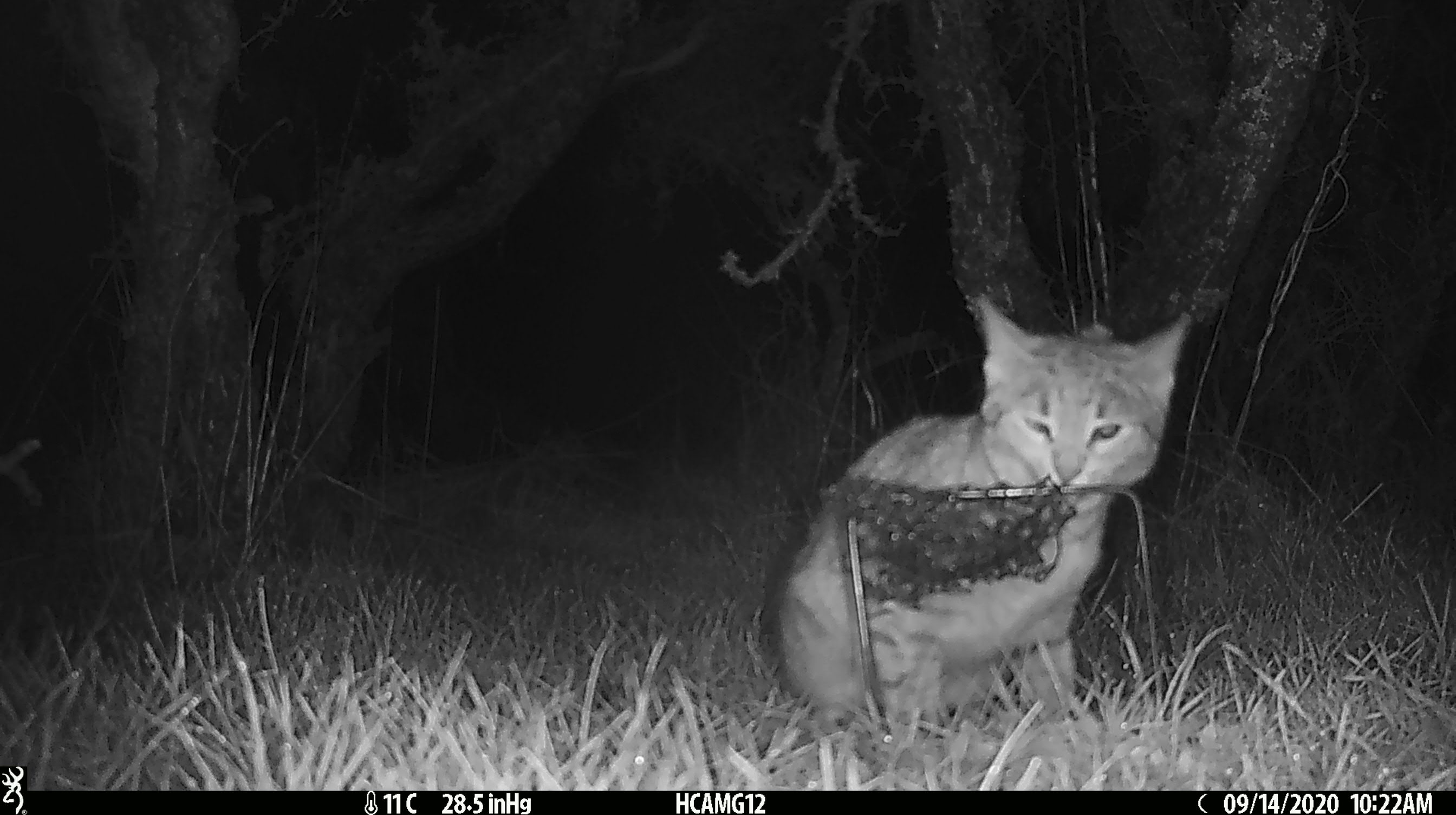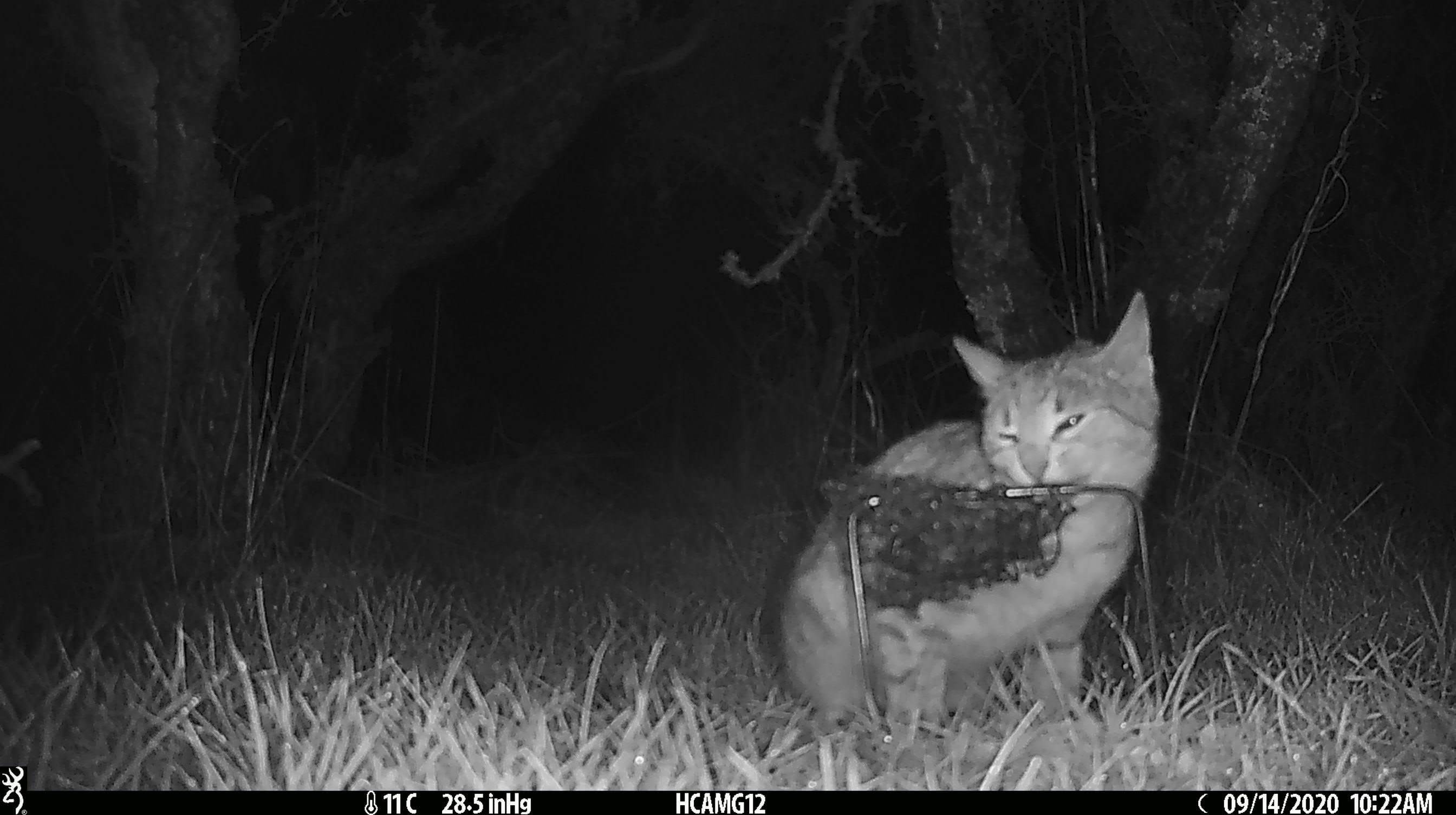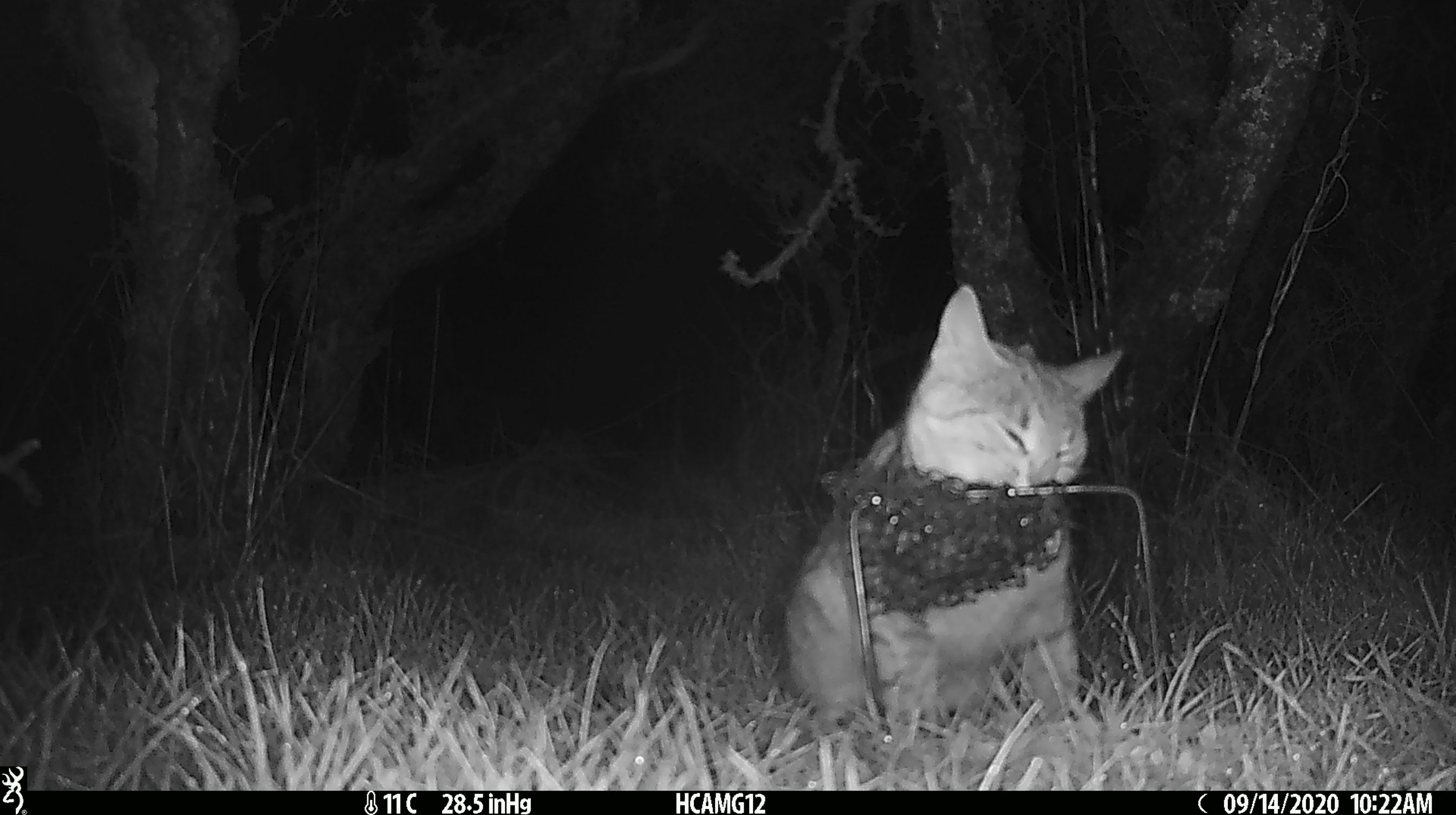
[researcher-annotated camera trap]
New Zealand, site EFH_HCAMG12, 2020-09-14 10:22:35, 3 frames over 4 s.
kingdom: Animalia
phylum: Chordata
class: Mammalia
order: Carnivora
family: Felidae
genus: Felis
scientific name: Felis catus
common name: domestic cat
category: cat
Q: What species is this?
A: Cat (domestic cat) (Felis catus).